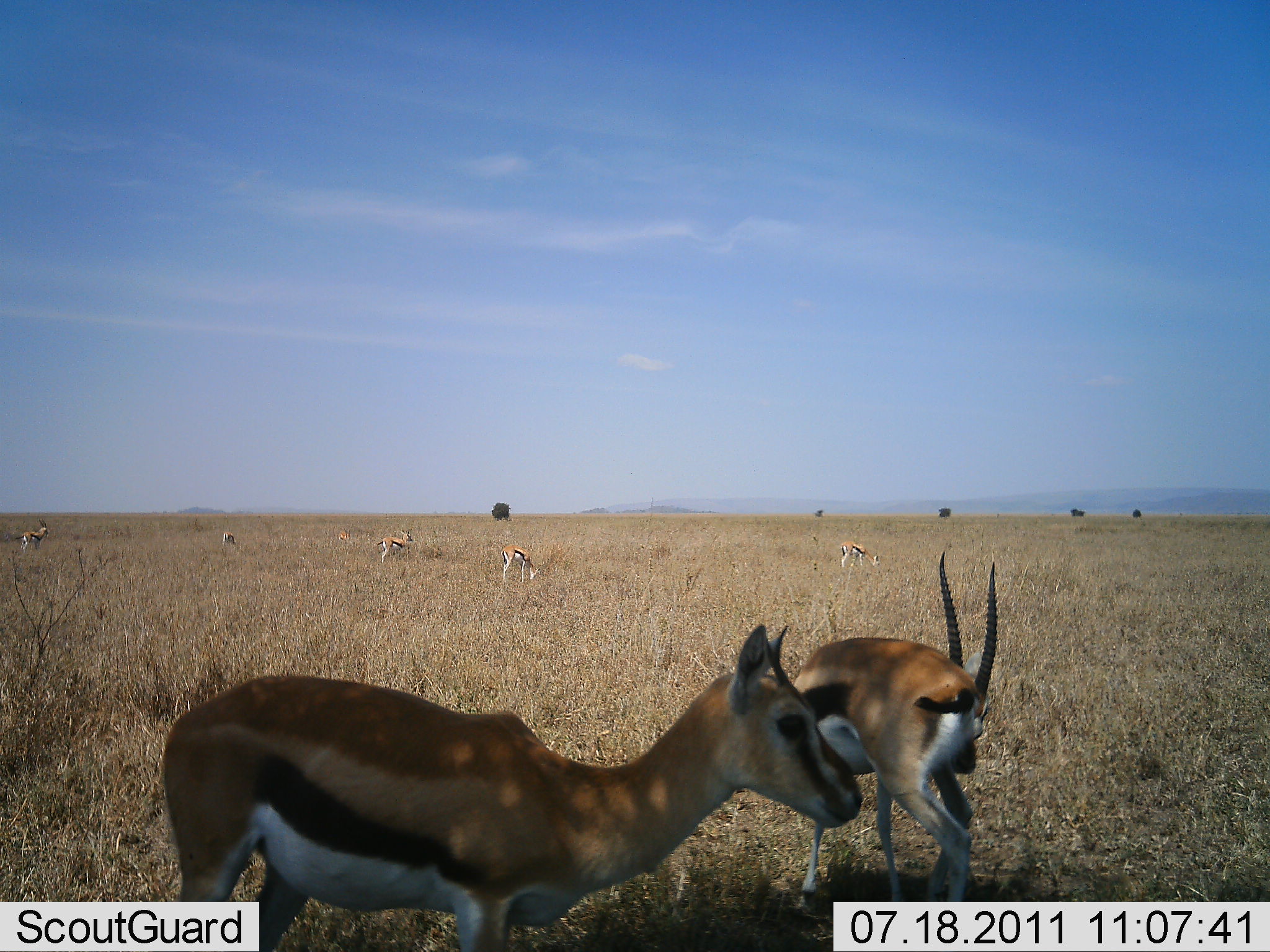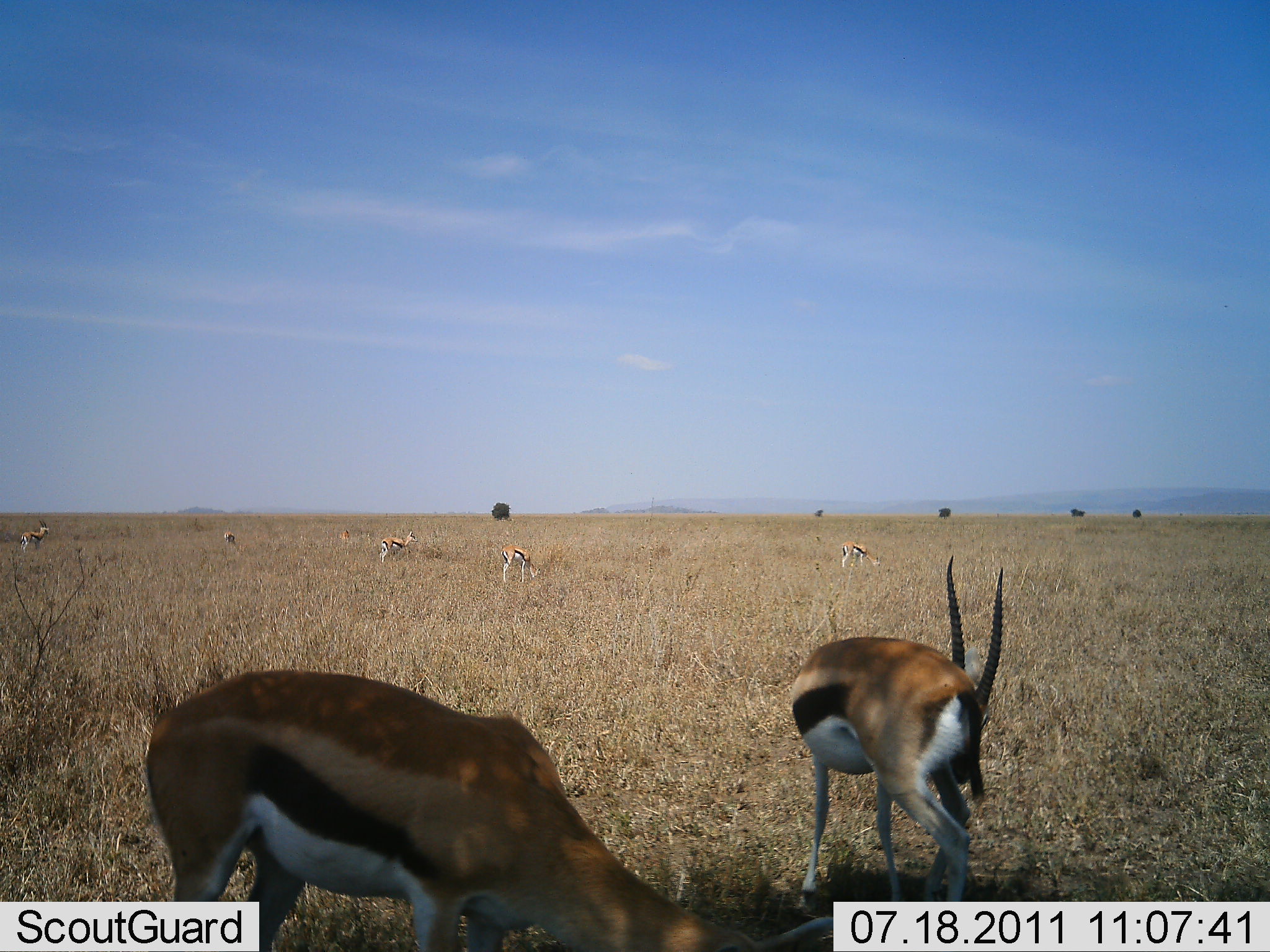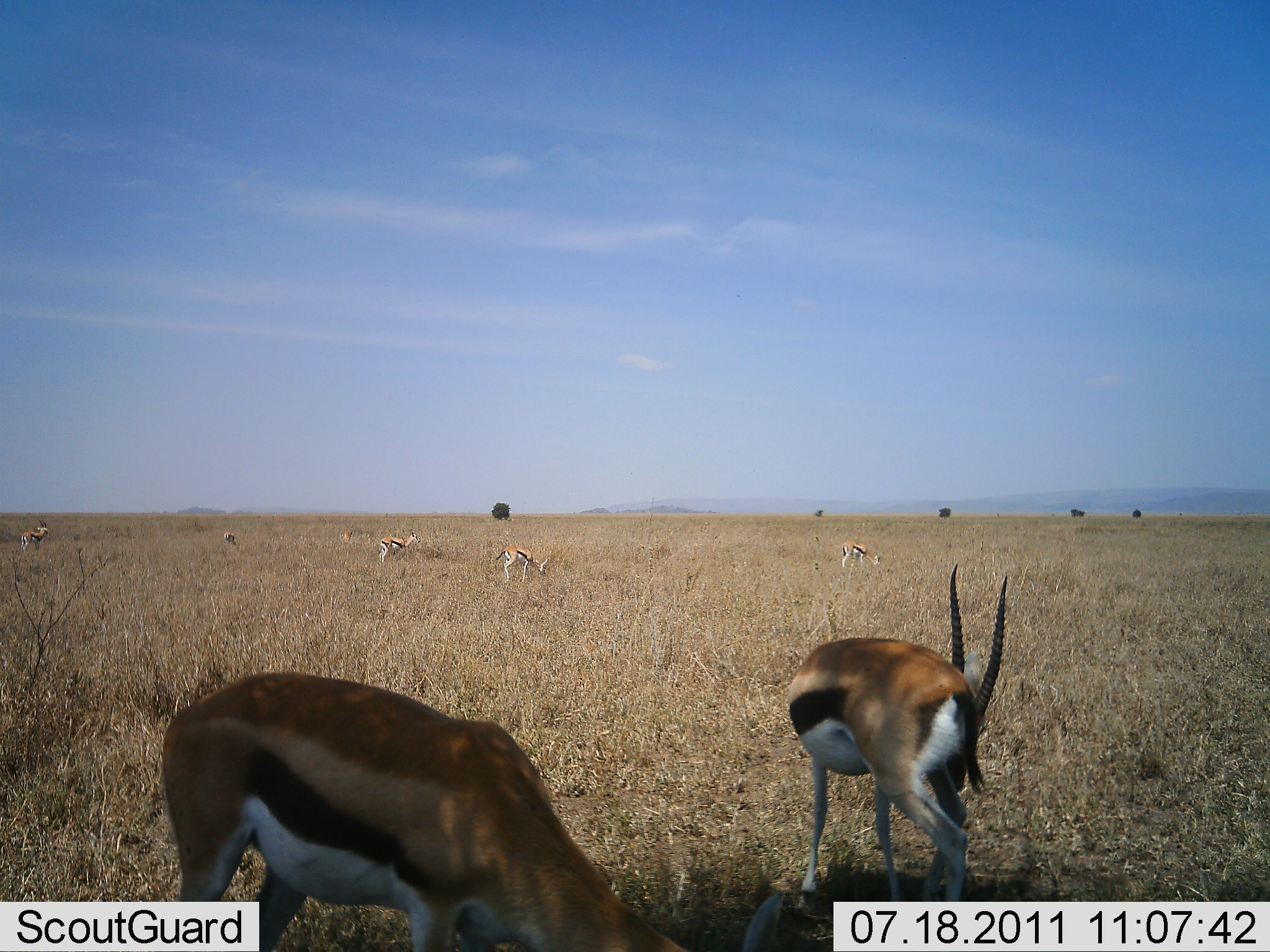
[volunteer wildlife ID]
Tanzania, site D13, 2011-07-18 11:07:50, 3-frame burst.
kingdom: Animalia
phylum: Chordata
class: Mammalia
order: Artiodactyla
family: Bovidae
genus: Eudorcas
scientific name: Eudorcas thomsonii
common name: thomson's gazelle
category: gazellethomsons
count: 8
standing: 58%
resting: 0%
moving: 17%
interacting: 8%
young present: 0%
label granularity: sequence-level